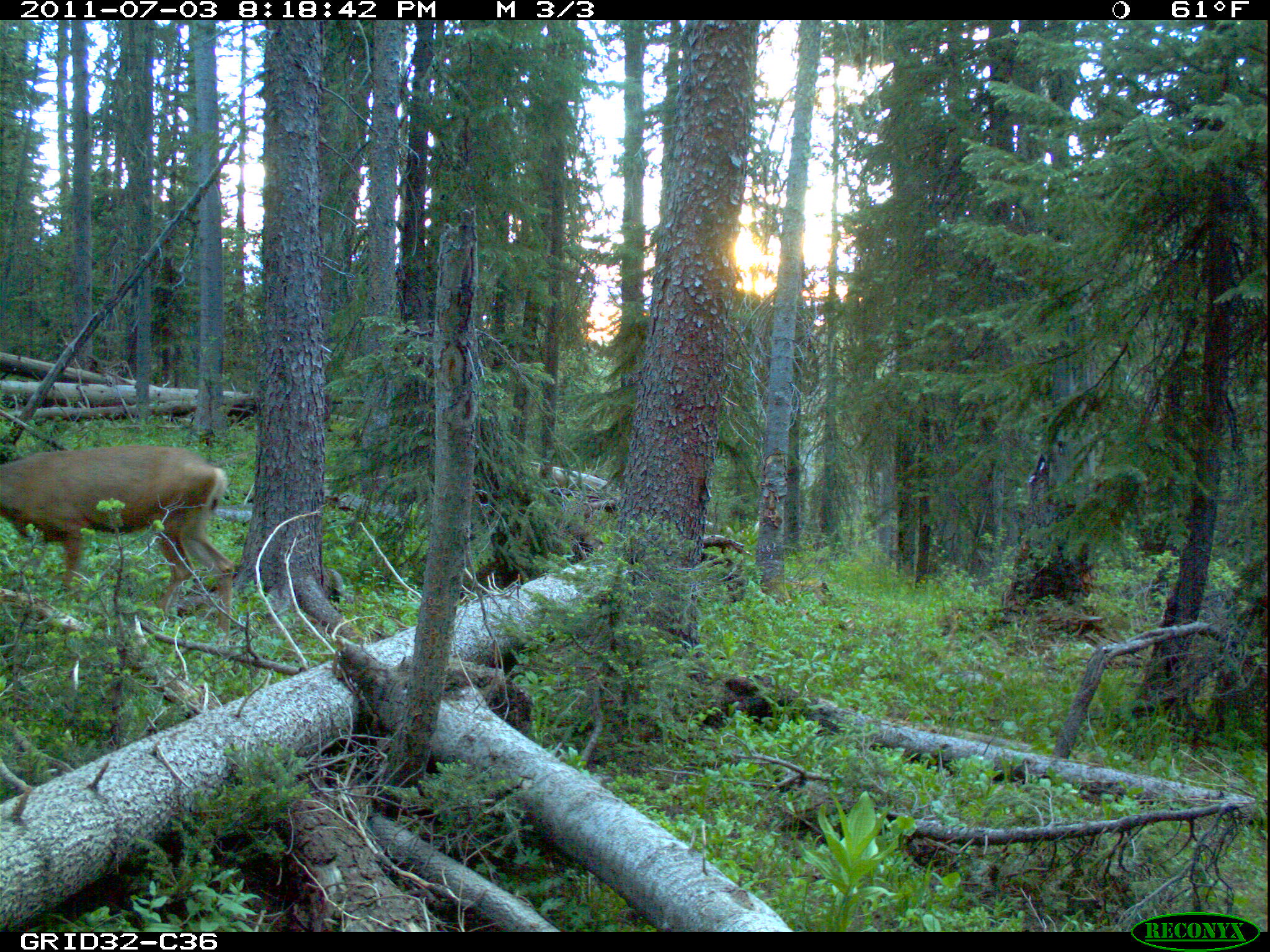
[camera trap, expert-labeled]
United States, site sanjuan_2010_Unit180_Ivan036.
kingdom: Animalia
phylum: Chordata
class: Mammalia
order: Artiodactyla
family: Cervidae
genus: Odocoileus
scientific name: Odocoileus hemionus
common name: mule deer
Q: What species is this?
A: Odocoileus hemionus (mule deer).